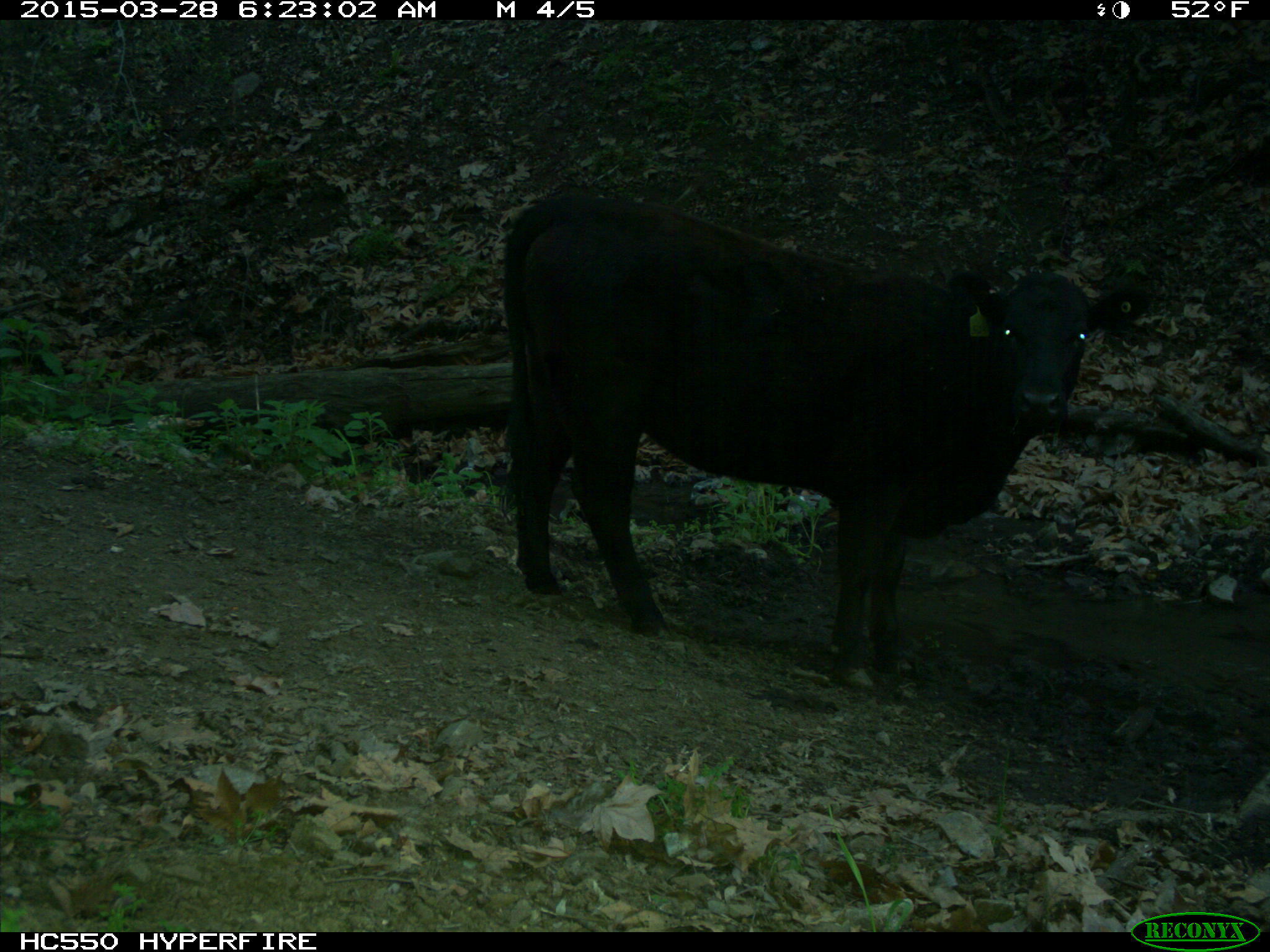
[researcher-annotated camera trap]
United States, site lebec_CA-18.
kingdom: Animalia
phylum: Chordata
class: Mammalia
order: Artiodactyla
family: Bovidae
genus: Bos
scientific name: Bos taurus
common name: domestic cow